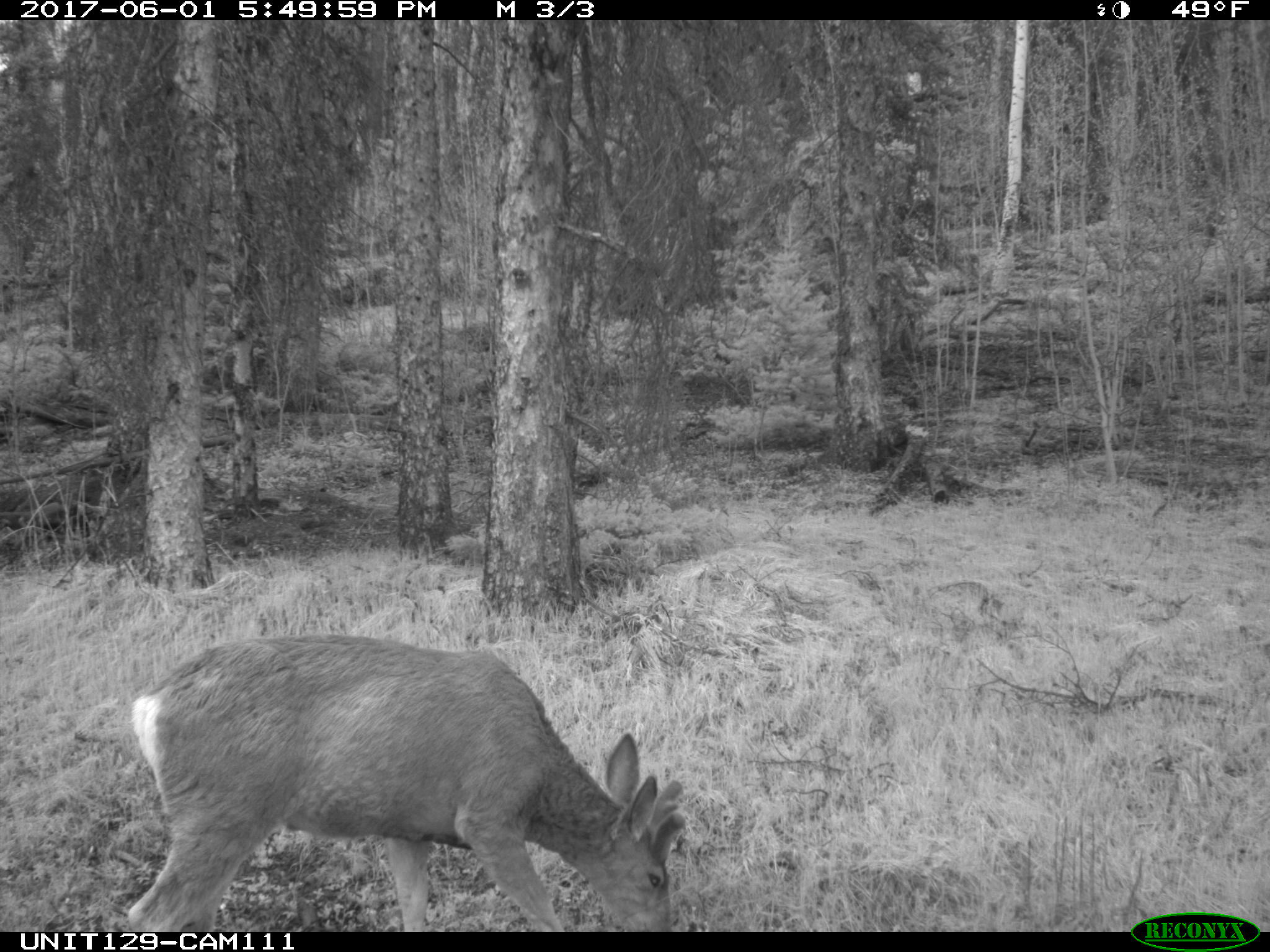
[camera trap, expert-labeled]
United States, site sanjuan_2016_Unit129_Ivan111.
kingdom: Animalia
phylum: Chordata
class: Mammalia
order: Artiodactyla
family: Cervidae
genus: Odocoileus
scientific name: Odocoileus hemionus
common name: mule deer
Odocoileus hemionus (mule deer).